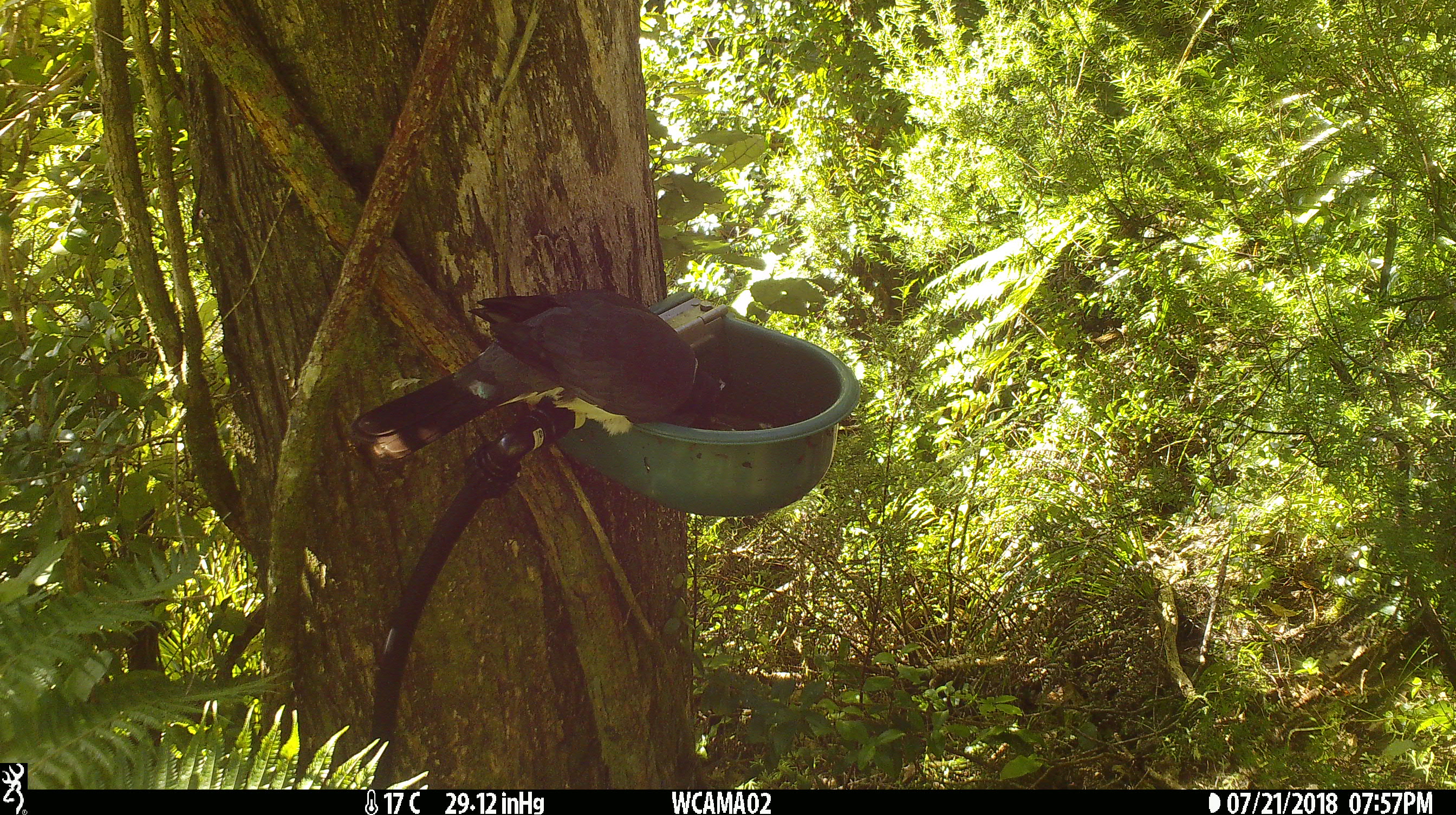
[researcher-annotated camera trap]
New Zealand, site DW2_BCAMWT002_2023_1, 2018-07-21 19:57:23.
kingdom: Animalia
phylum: Chordata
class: Aves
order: Columbiformes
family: Columbidae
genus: Hemiphaga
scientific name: Hemiphaga novaeseelandiae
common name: new zealand pigeon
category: kereru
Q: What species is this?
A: Kereru (new zealand pigeon) (Hemiphaga novaeseelandiae).